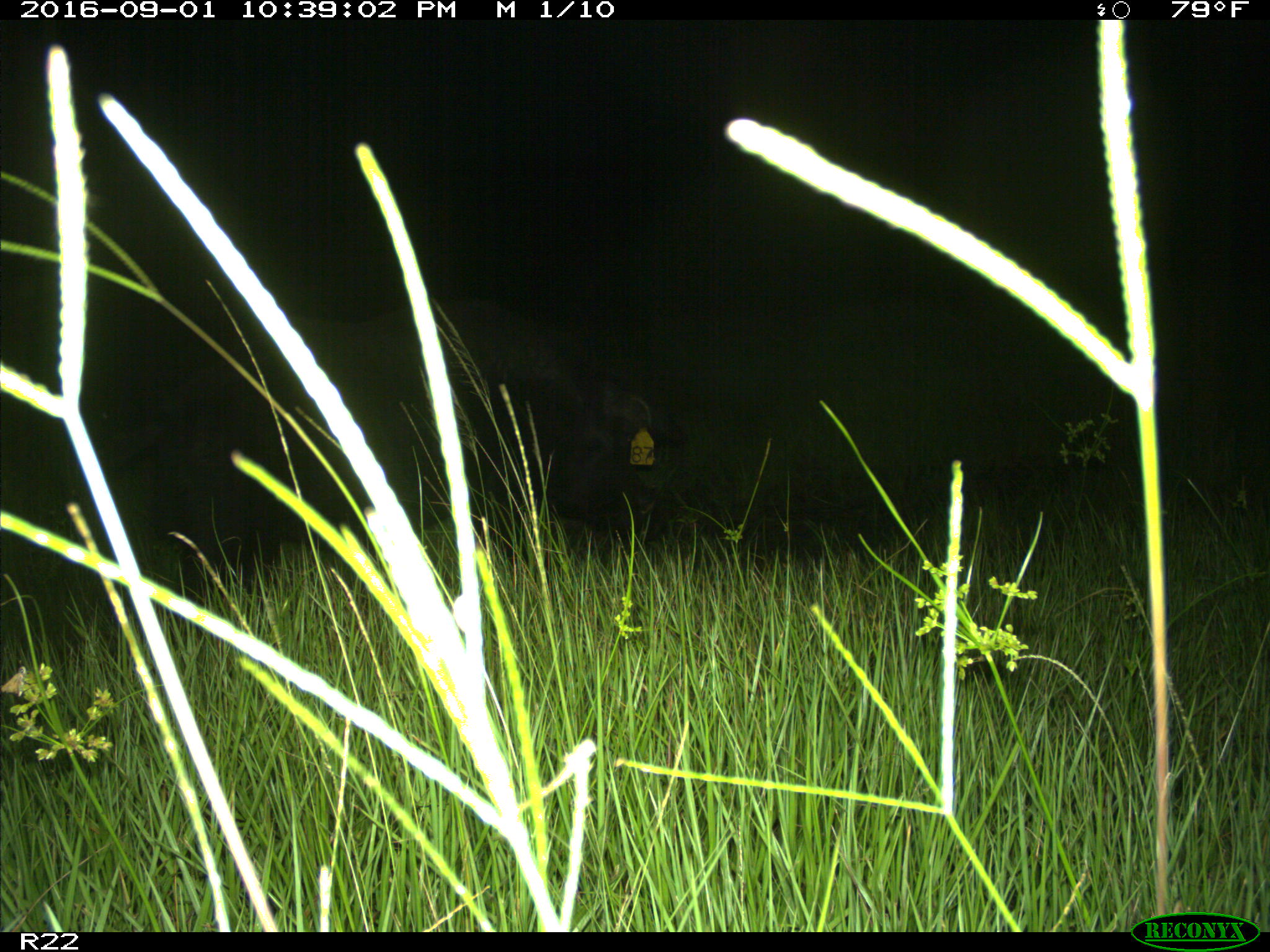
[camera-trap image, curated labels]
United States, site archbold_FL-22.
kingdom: Animalia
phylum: Chordata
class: Mammalia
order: Artiodactyla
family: Suidae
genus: Sus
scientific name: Sus scrofa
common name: wild boar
Sus scrofa (wild boar).